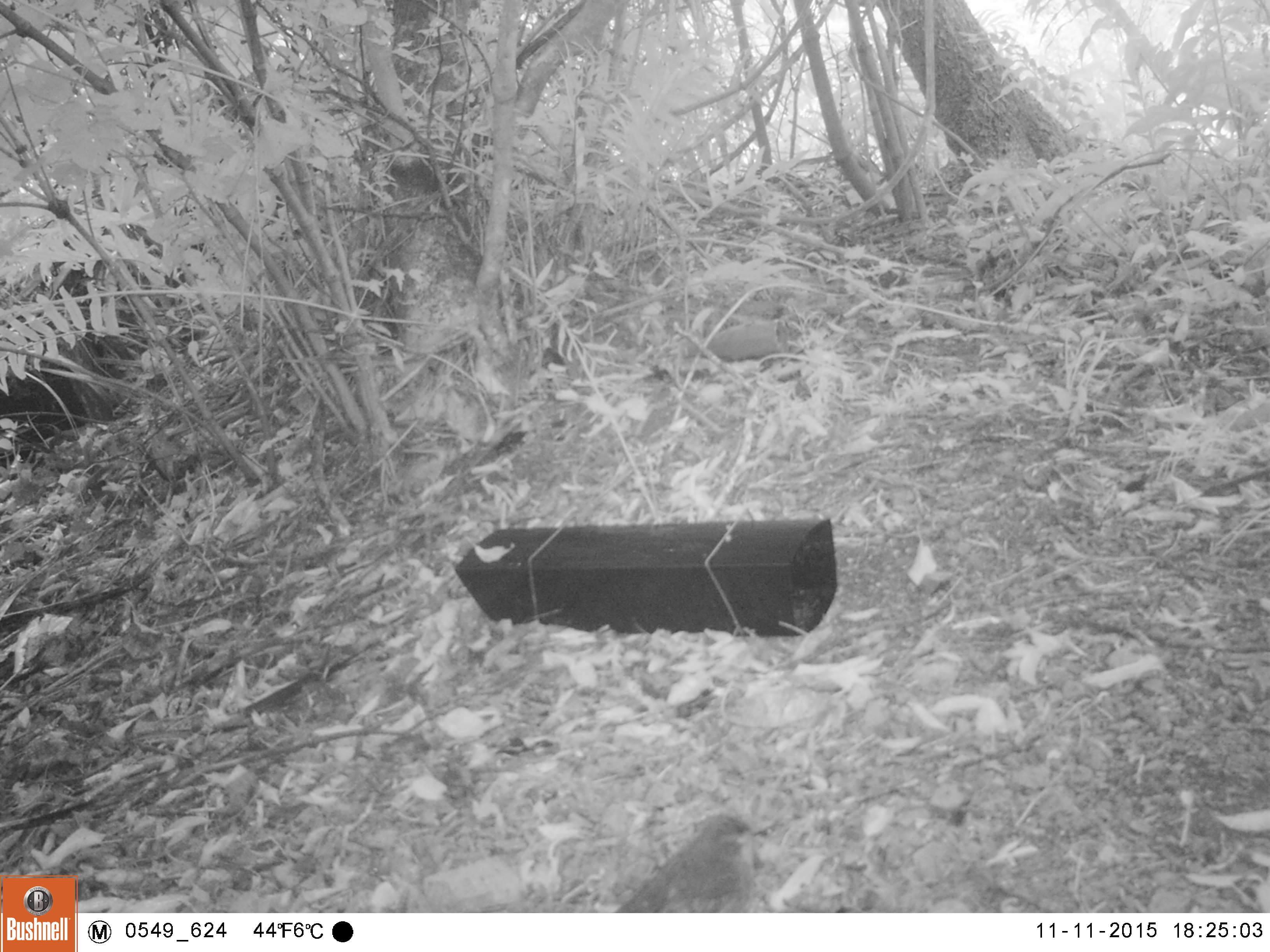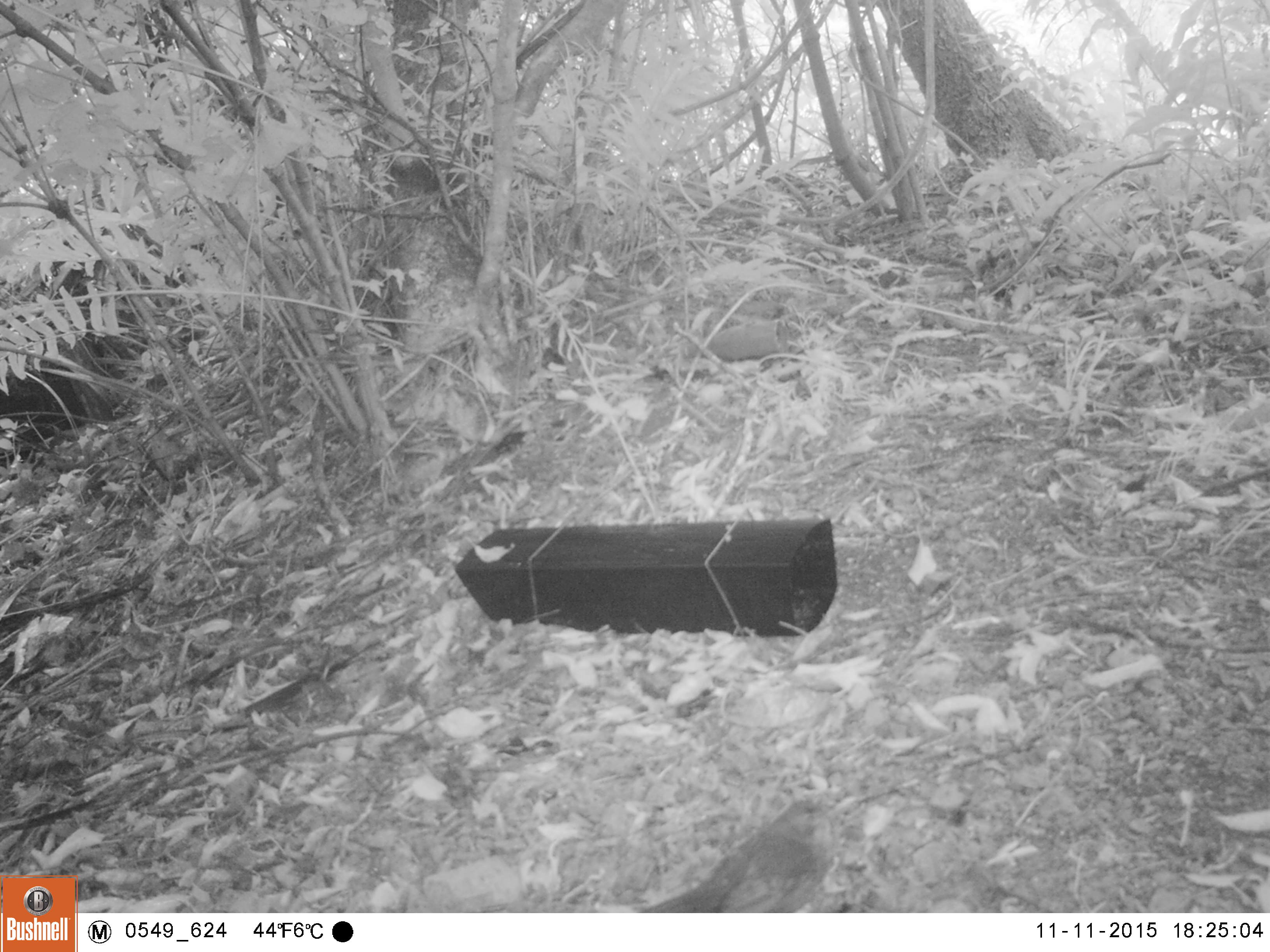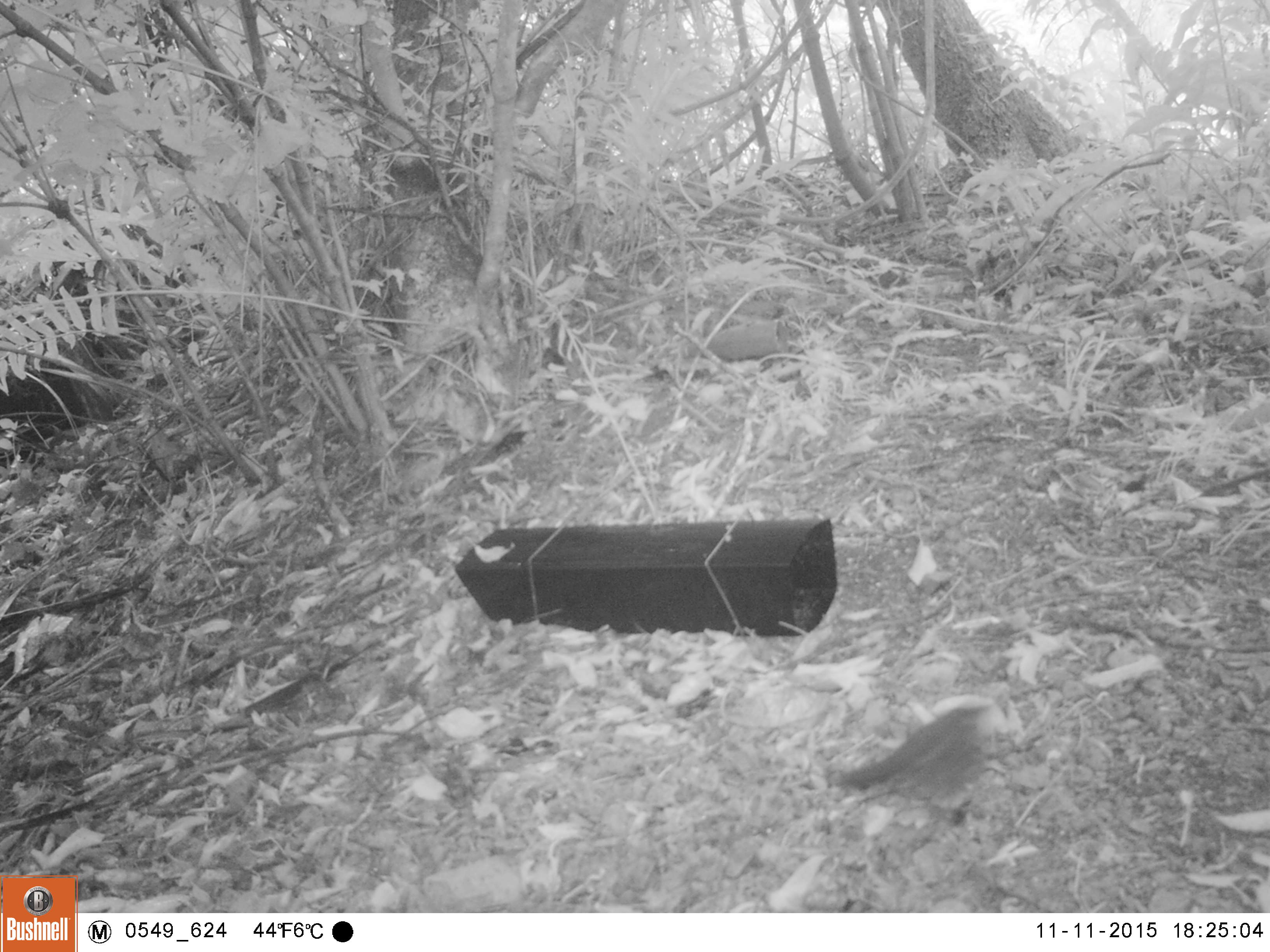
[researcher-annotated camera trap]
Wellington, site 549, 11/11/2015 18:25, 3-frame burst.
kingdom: Animalia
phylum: Chordata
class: Aves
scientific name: Aves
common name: bird